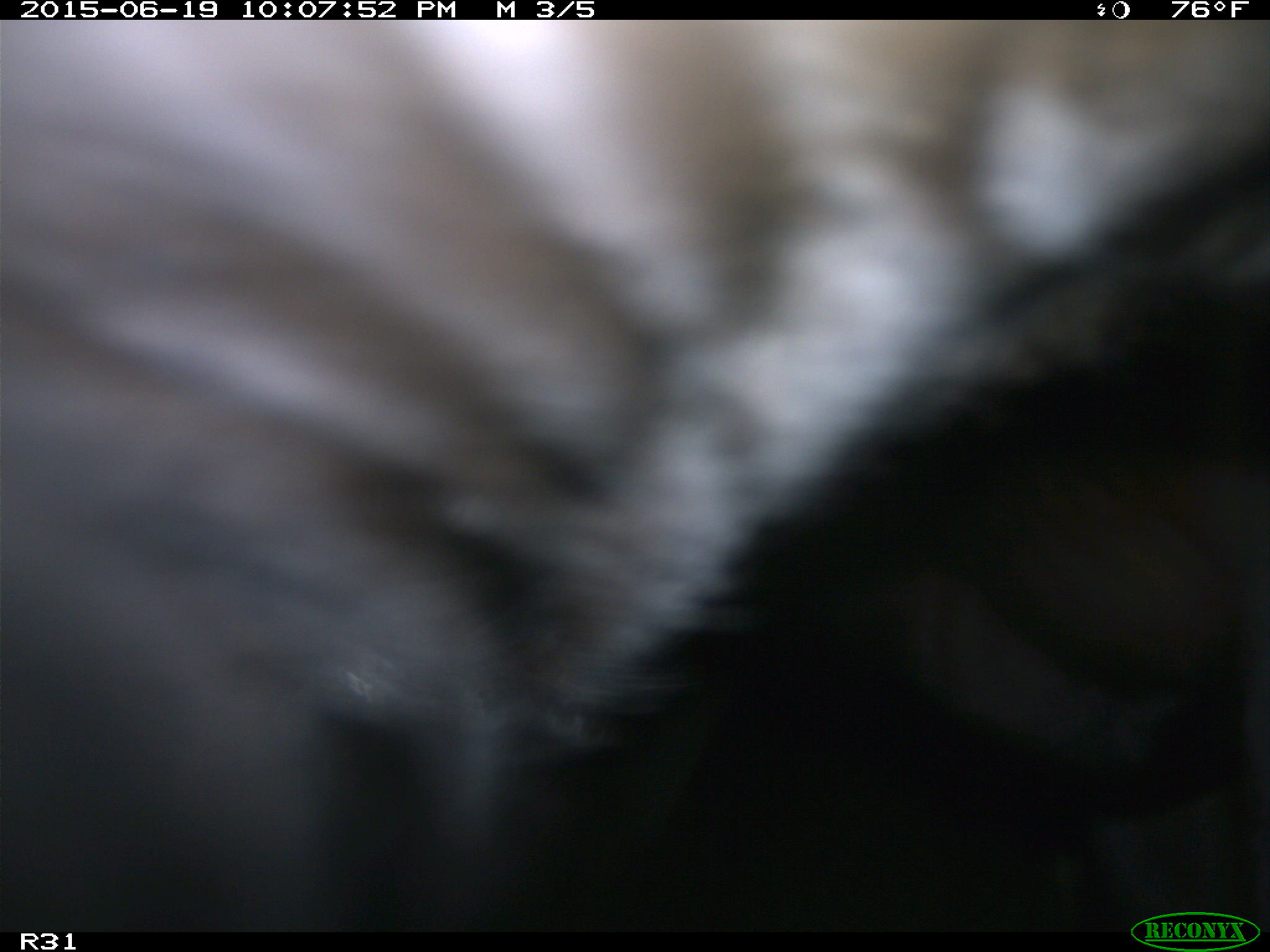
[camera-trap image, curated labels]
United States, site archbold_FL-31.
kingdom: Animalia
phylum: Chordata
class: Mammalia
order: Artiodactyla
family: Bovidae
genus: Bos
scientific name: Bos taurus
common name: domestic cow